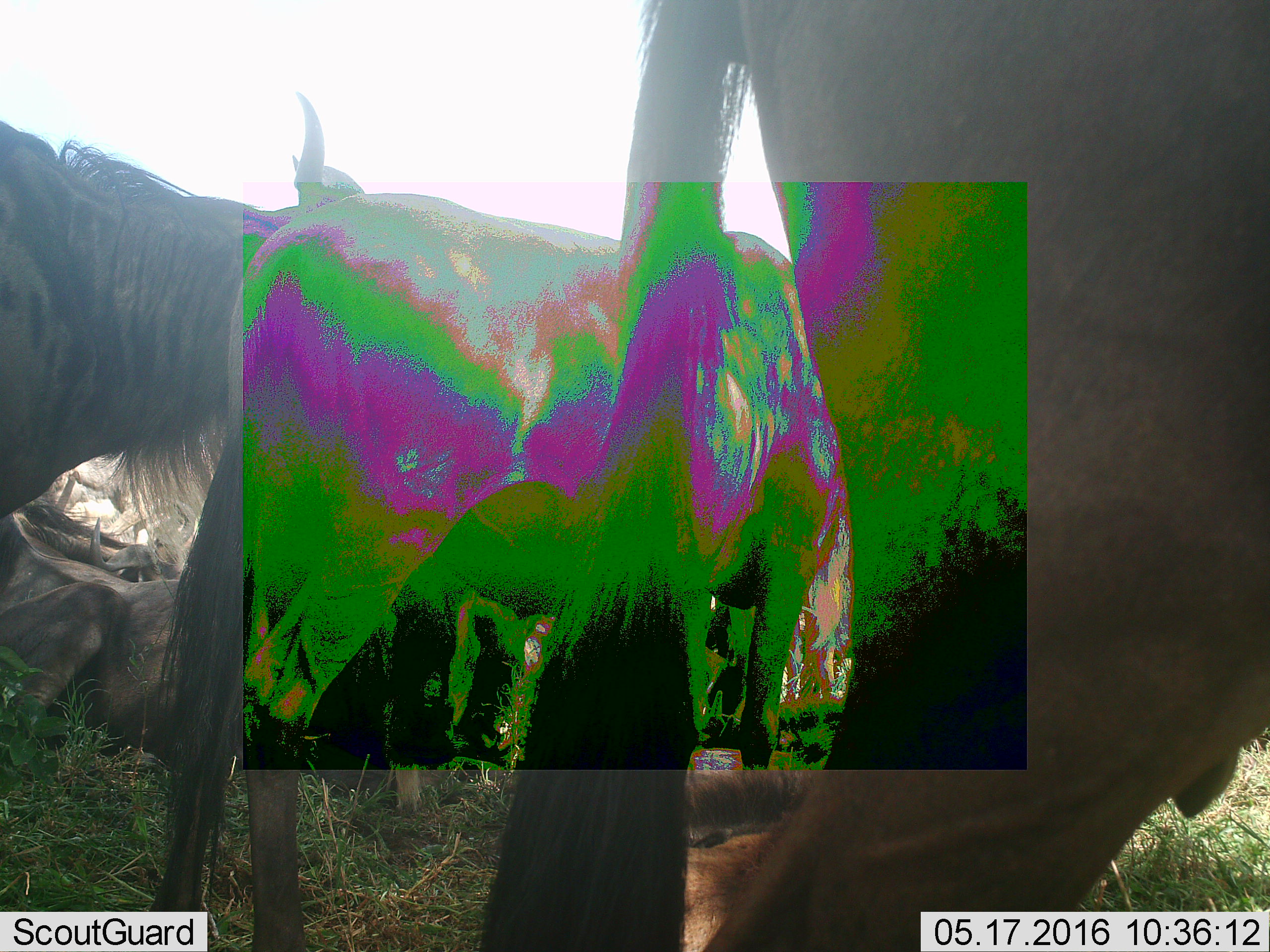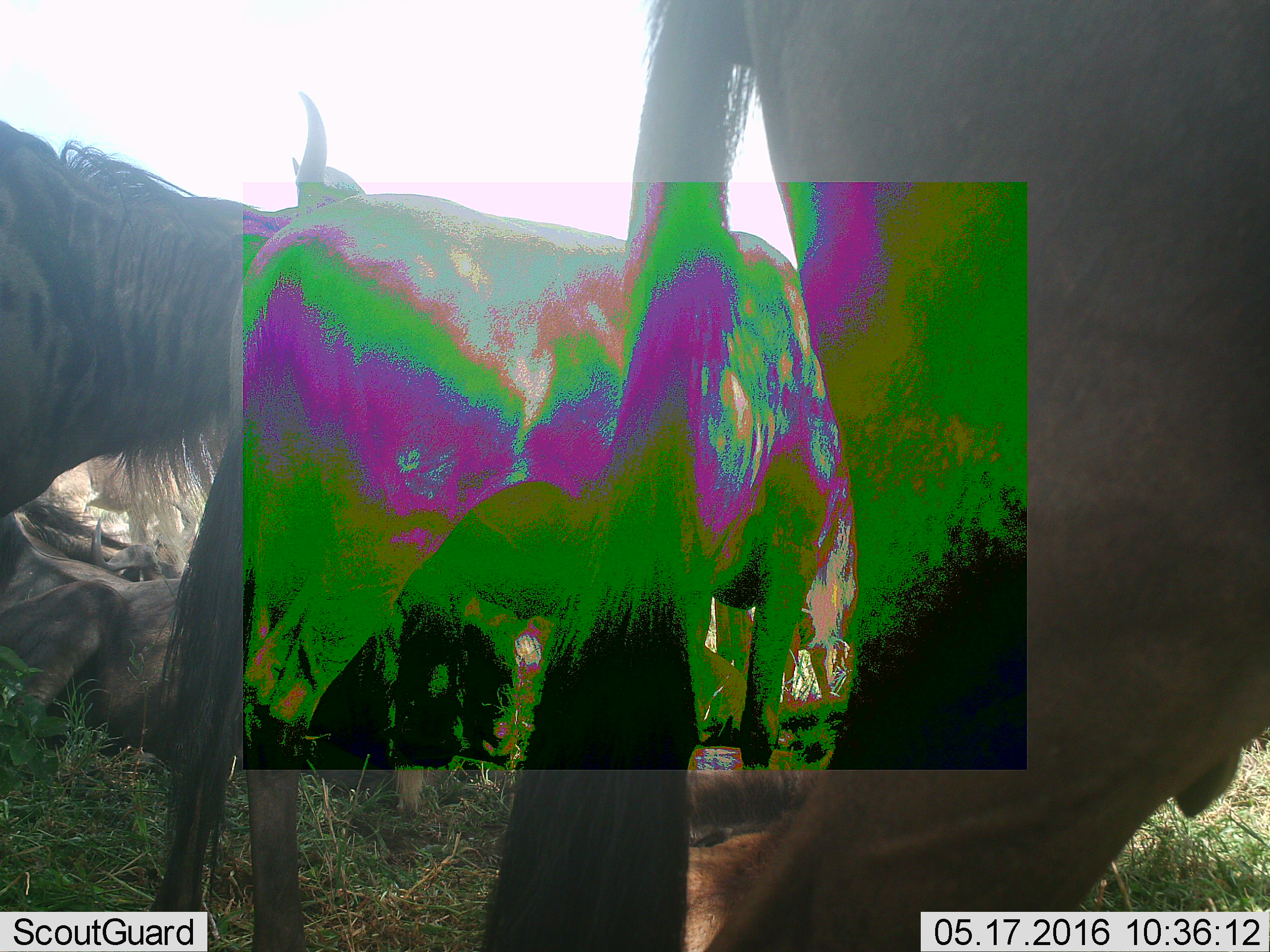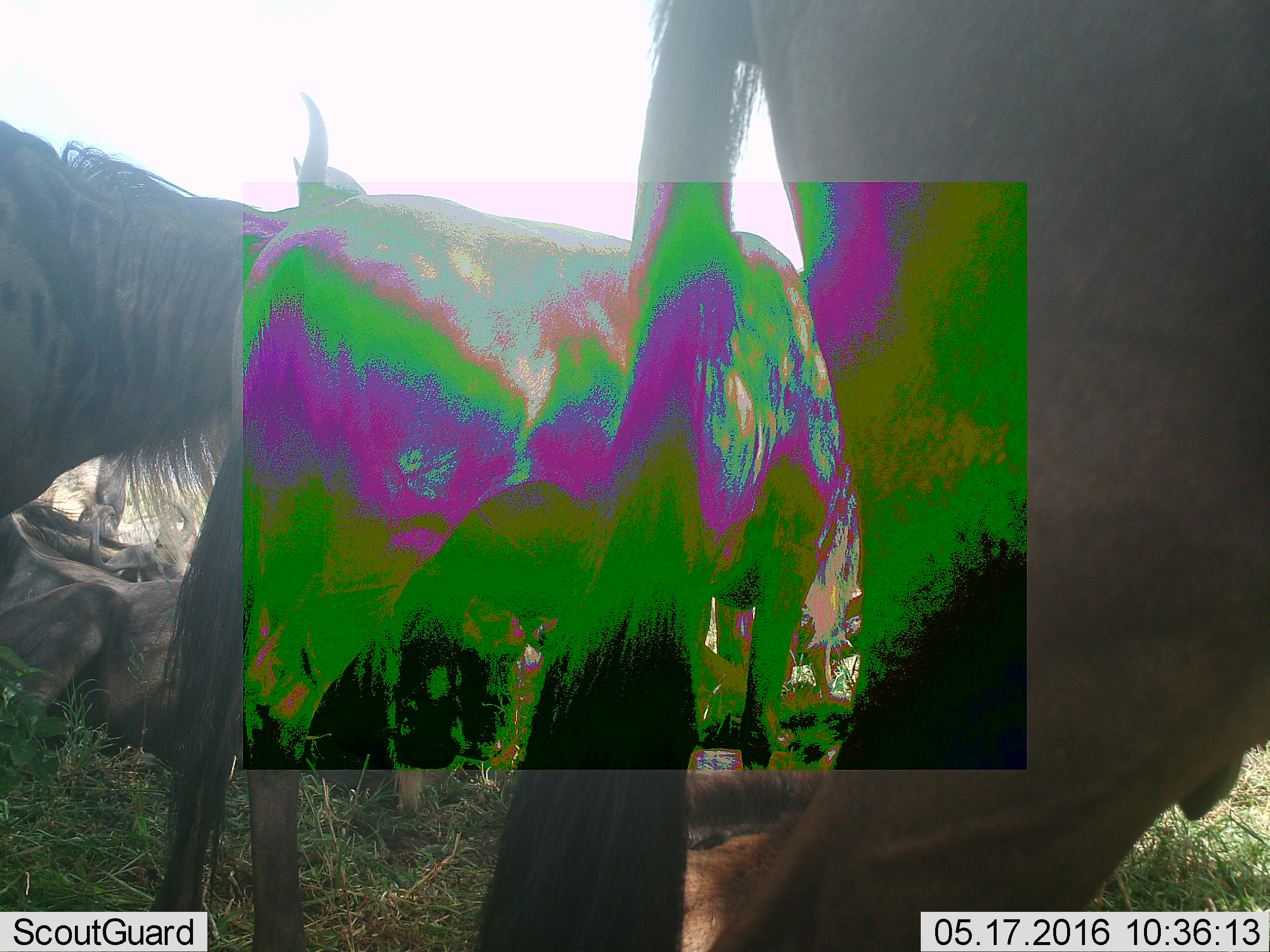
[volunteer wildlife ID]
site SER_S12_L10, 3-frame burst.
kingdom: Animalia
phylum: Chordata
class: Mammalia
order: Artiodactyla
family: Bovidae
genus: Connochaetes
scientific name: Connochaetes taurinus taurinus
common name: blue wildebeest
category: wildebeestblue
Wildebeestblue (blue wildebeest) (Connochaetes taurinus taurinus), count 10. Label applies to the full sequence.